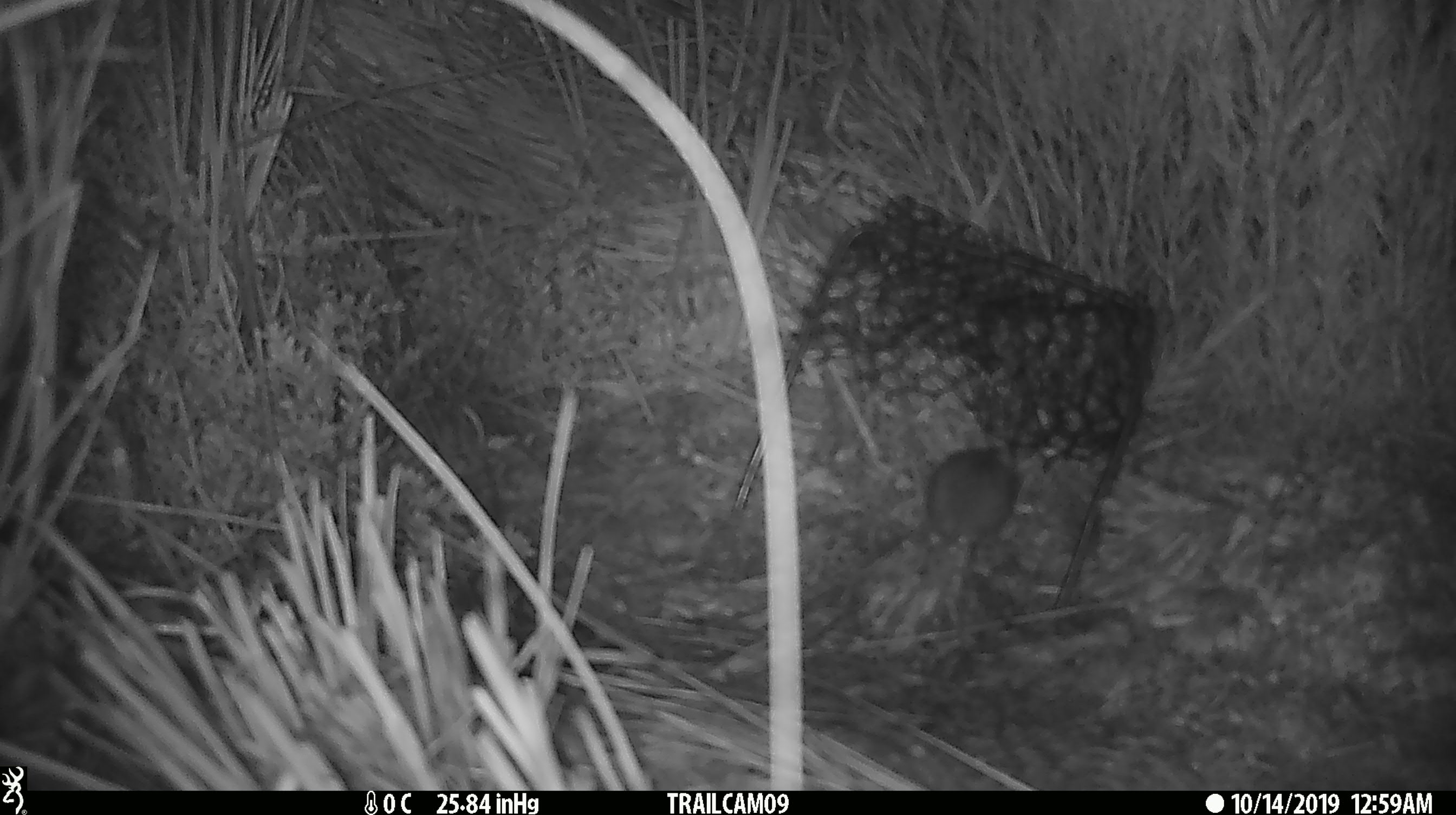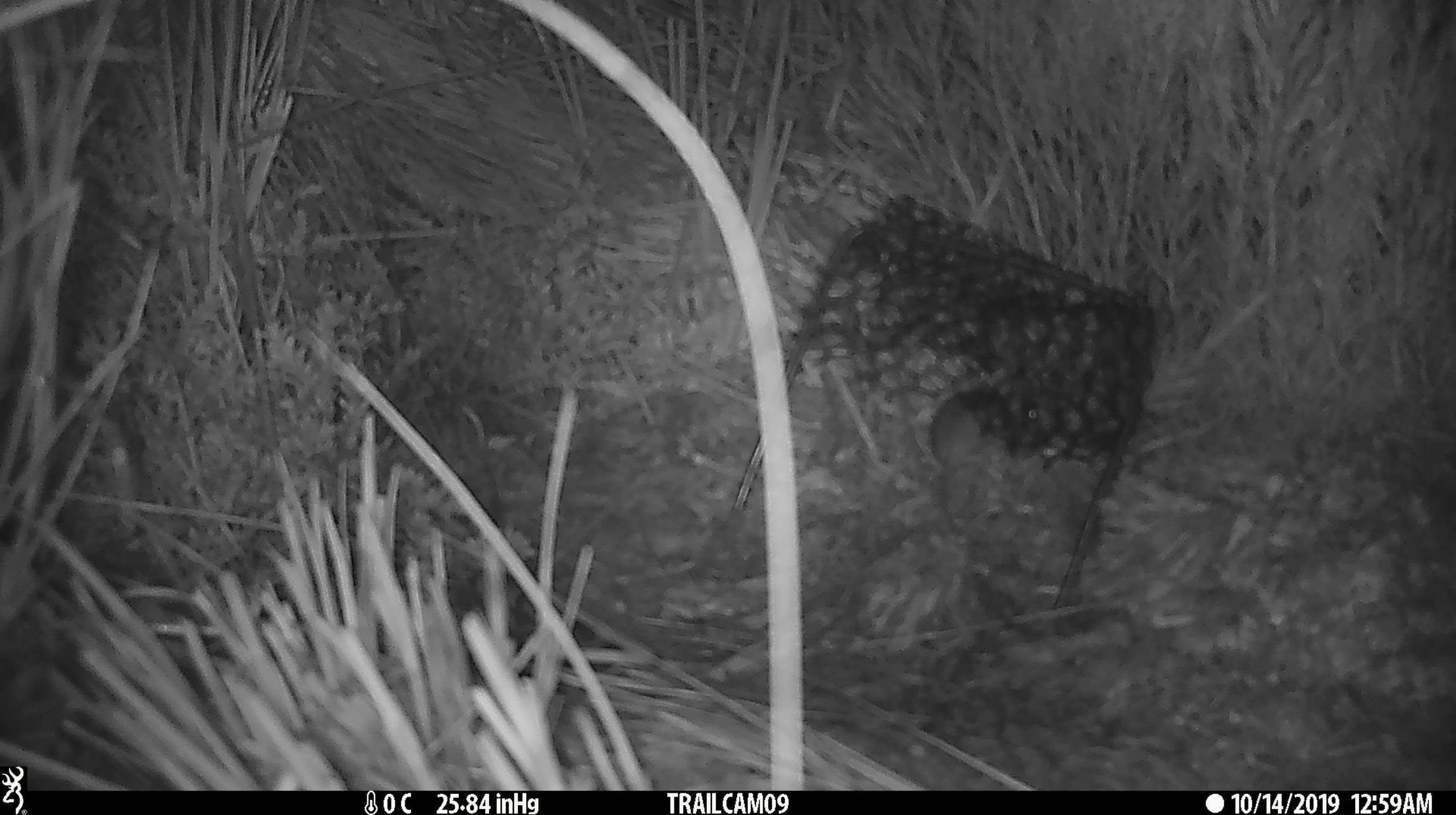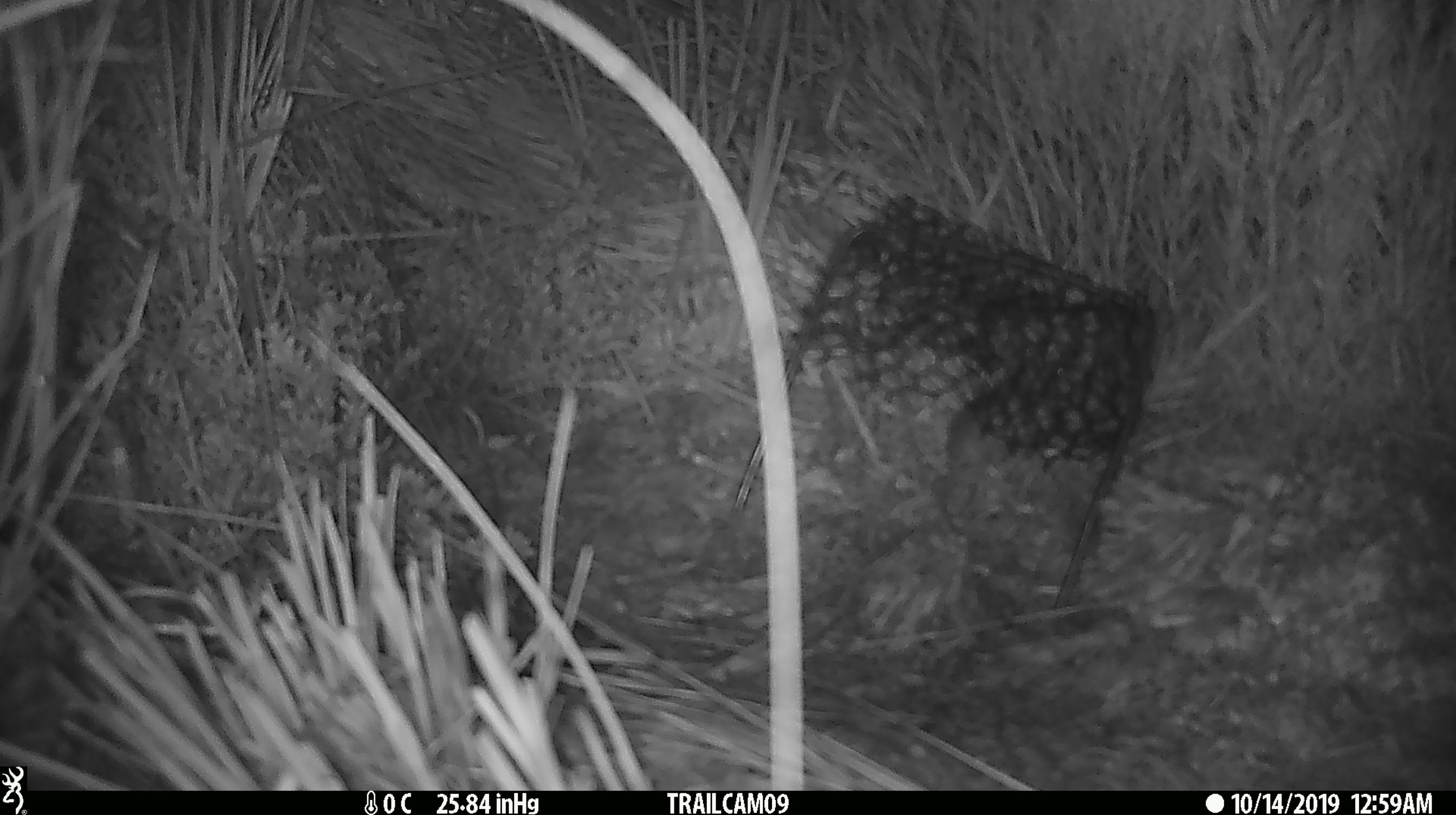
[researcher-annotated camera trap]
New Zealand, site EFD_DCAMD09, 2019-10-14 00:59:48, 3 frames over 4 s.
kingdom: Animalia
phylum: Chordata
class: Mammalia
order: Rodentia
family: Muridae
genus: Mus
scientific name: Mus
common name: mouse